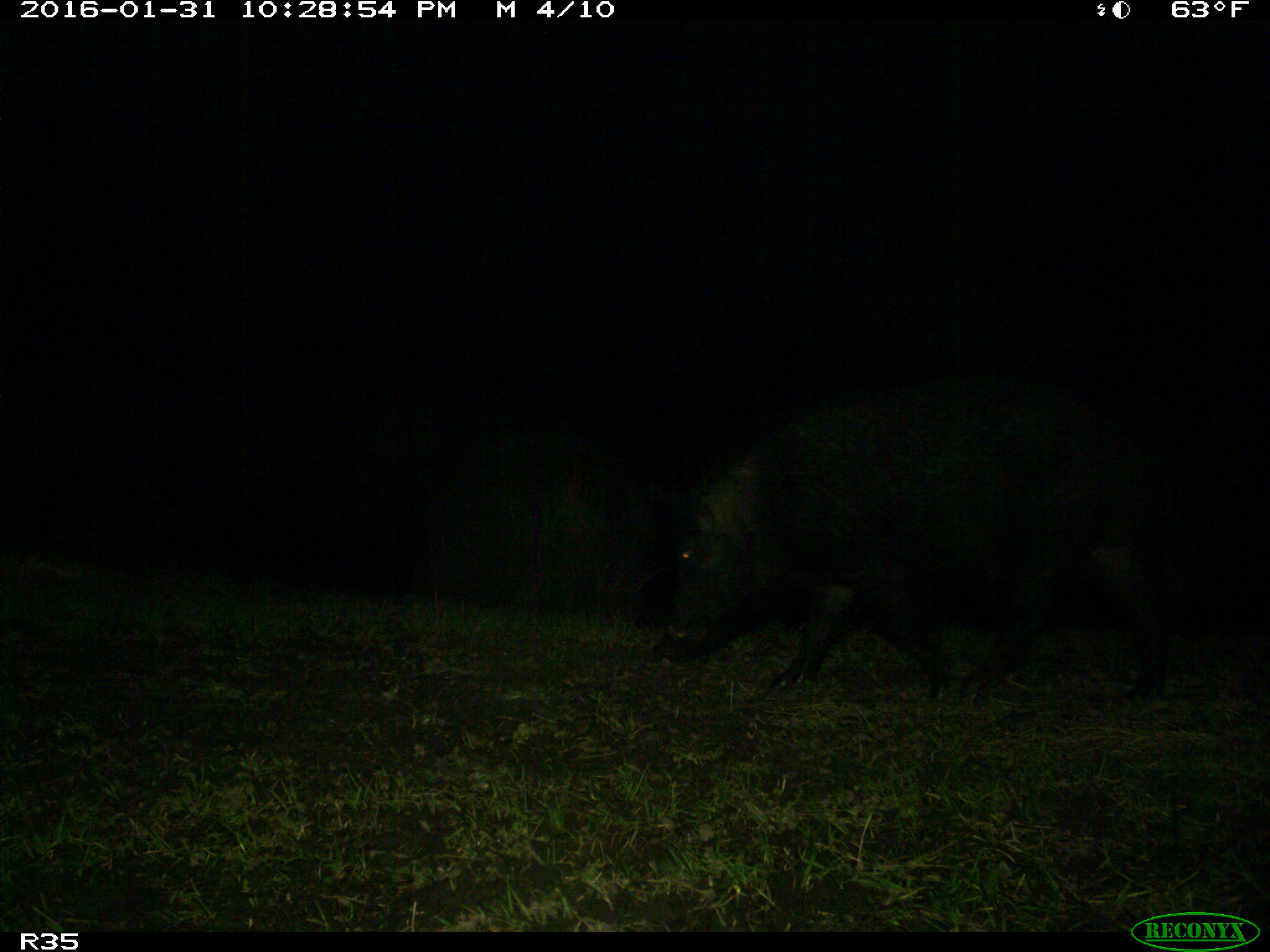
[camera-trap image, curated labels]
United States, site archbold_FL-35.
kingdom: Animalia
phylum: Chordata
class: Mammalia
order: Artiodactyla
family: Suidae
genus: Sus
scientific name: Sus scrofa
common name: wild boar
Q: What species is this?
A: Sus scrofa (wild boar).